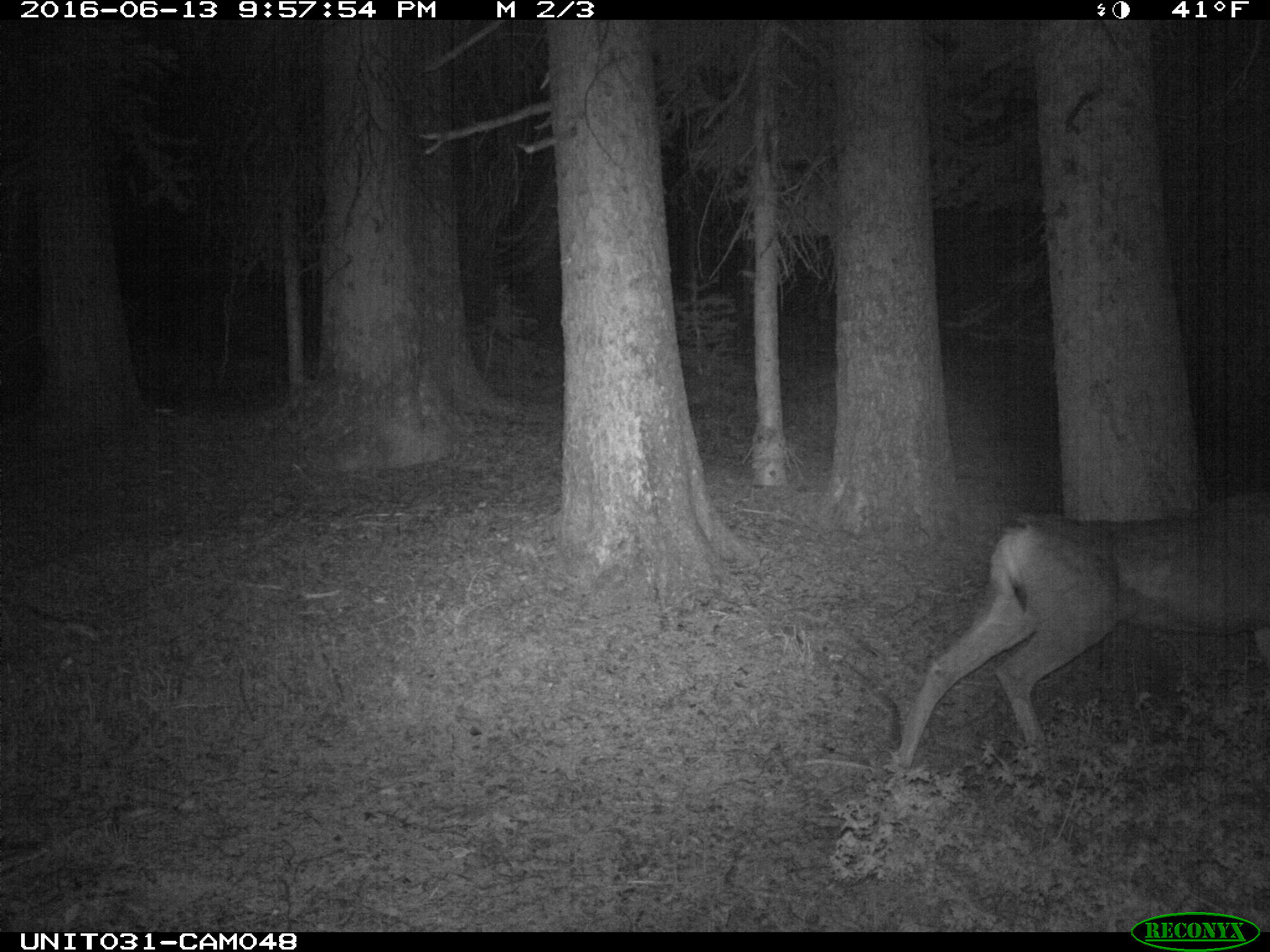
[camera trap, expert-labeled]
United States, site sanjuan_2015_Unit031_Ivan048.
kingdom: Animalia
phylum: Chordata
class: Mammalia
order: Artiodactyla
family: Cervidae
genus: Odocoileus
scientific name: Odocoileus hemionus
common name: mule deer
Odocoileus hemionus (mule deer).